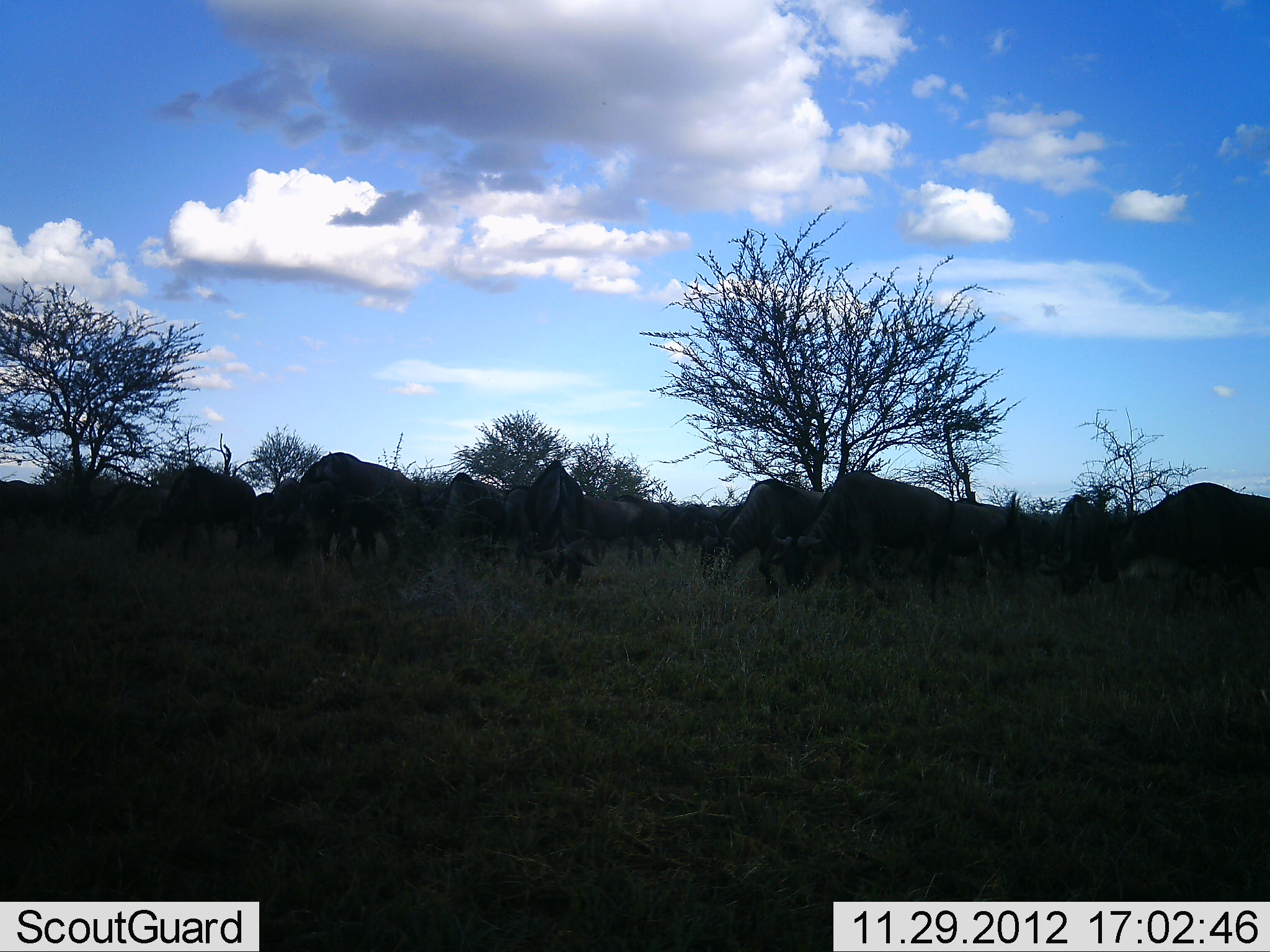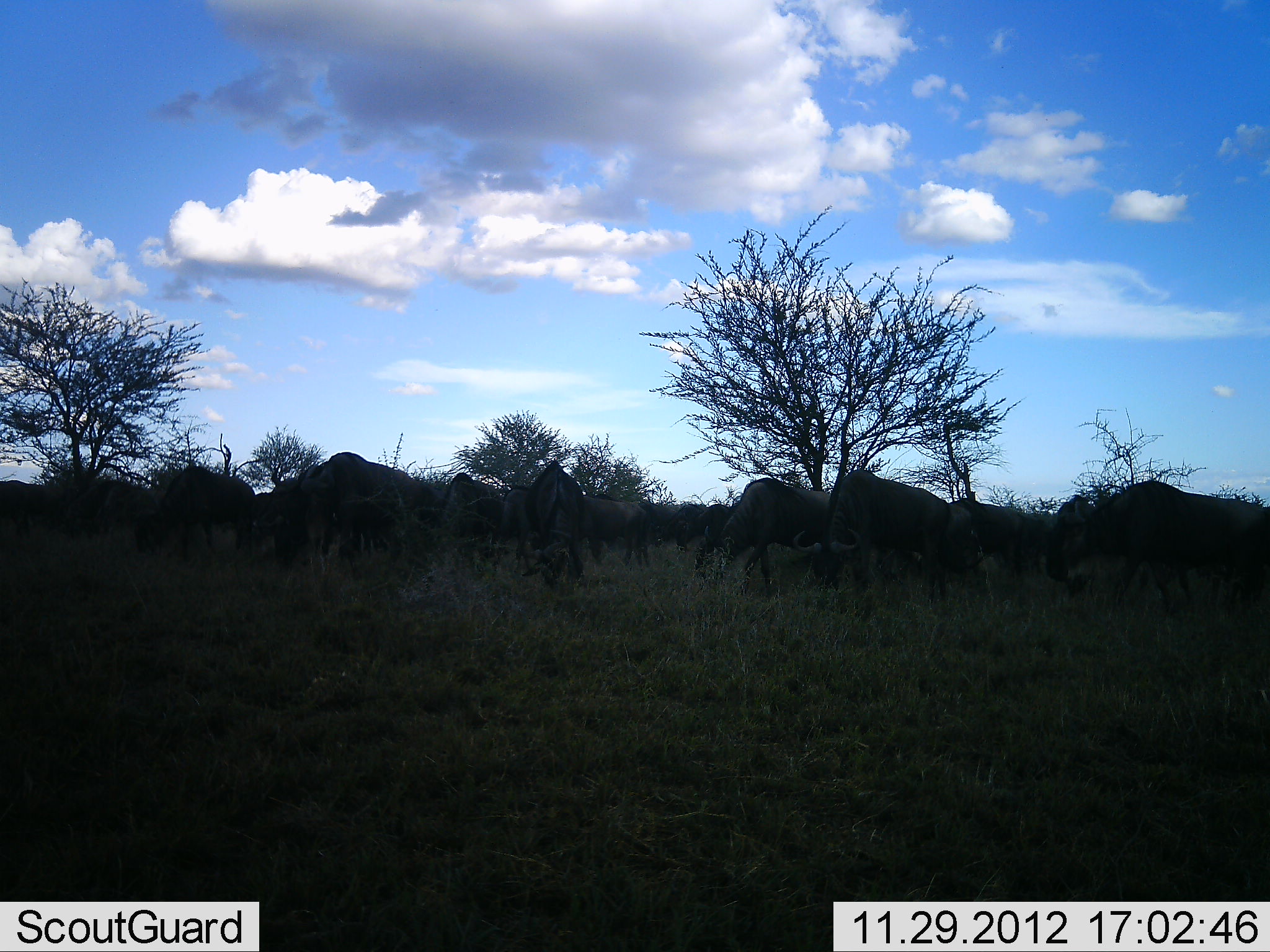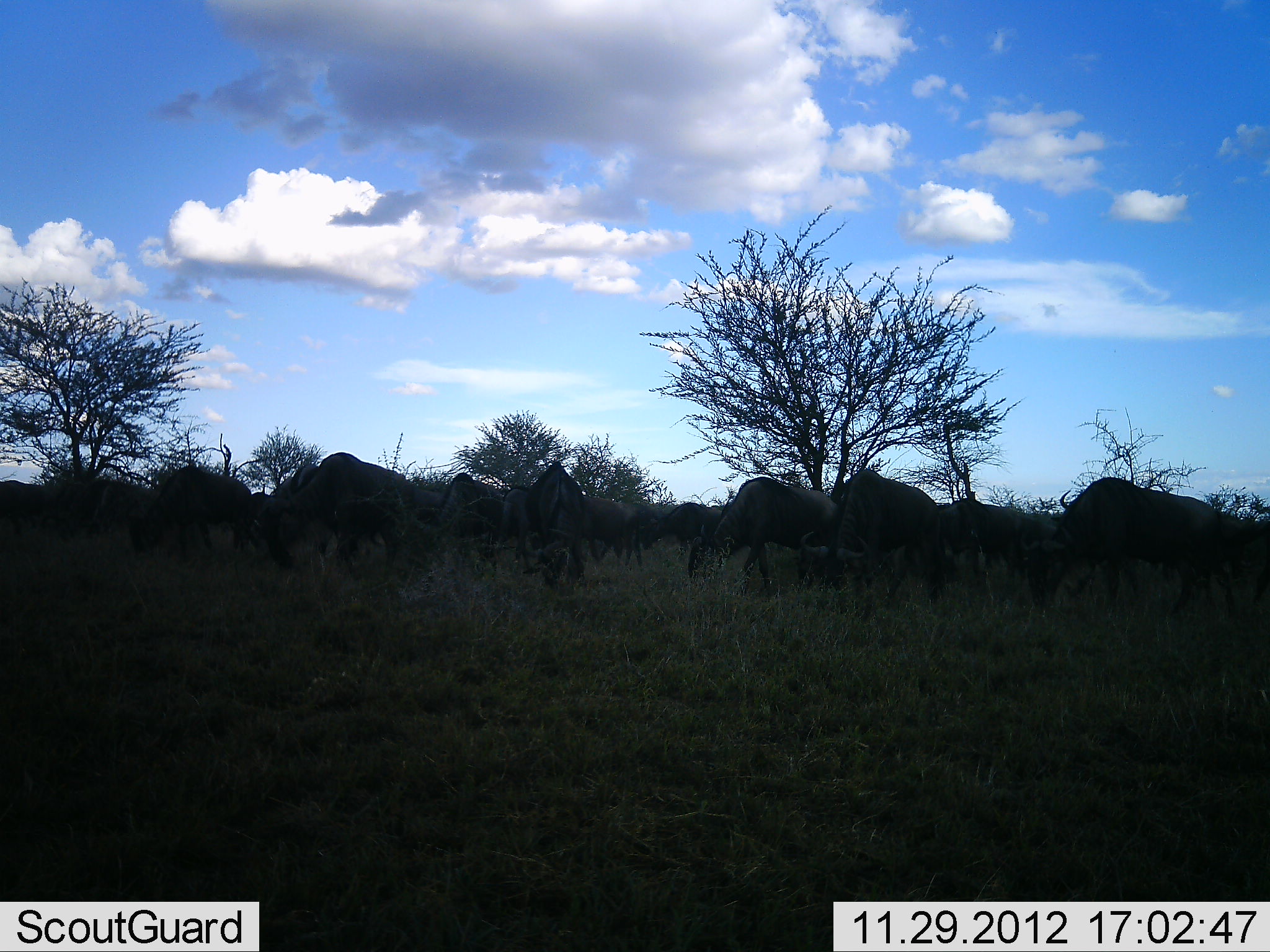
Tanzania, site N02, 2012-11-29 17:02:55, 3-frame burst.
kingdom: Animalia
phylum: Chordata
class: Mammalia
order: Artiodactyla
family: Bovidae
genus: Connochaetes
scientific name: Connochaetes taurinus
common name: blue wildebeest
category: wildebeest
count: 11-50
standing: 47%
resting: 0%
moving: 26%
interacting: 5%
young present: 0%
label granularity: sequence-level